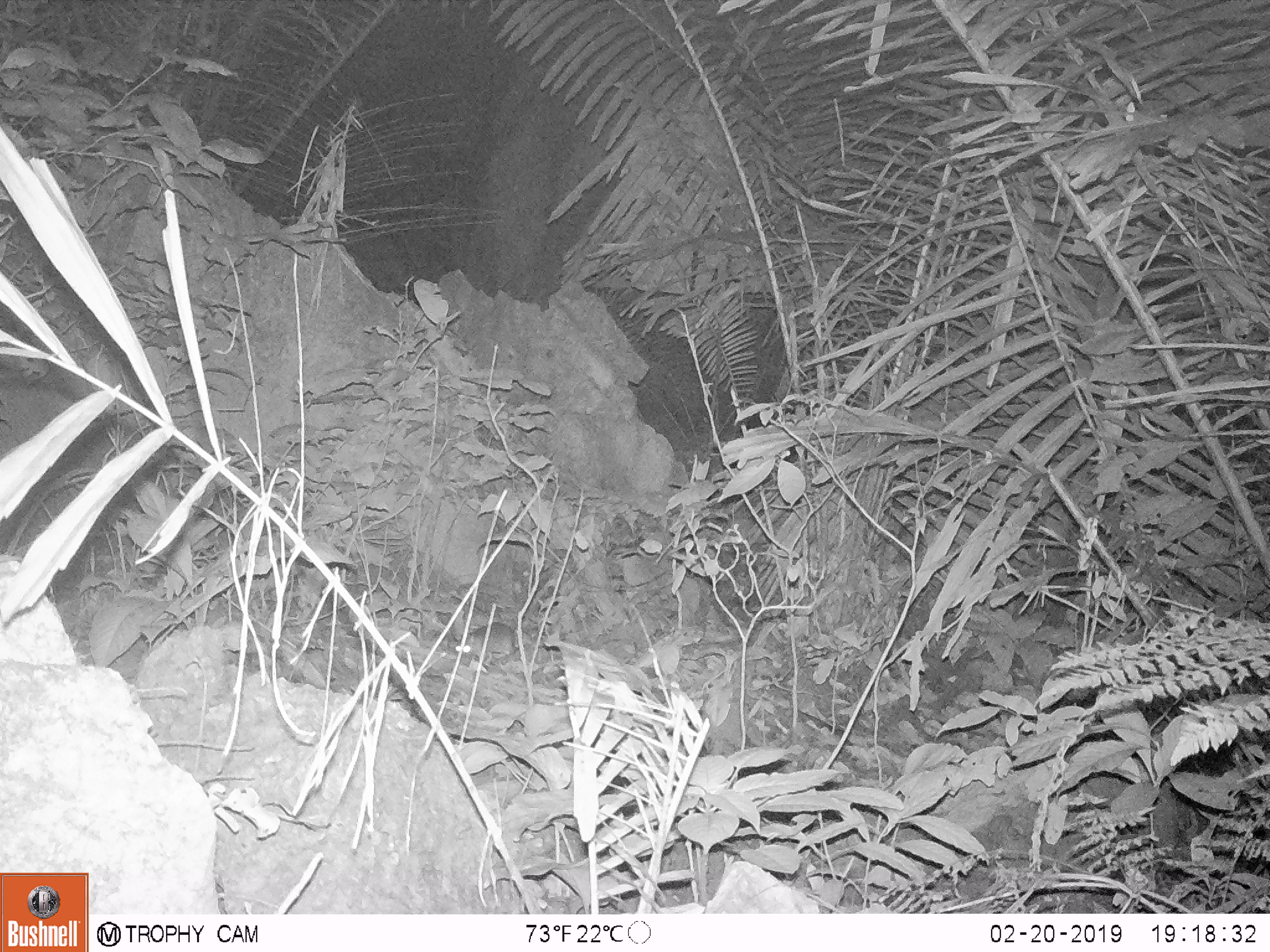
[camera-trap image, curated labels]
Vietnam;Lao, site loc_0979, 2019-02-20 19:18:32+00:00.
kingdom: Animalia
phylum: Chordata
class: Mammalia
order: Rodentia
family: Muridae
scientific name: Muridae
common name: old-world mice and rats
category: unidentified murid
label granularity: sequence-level